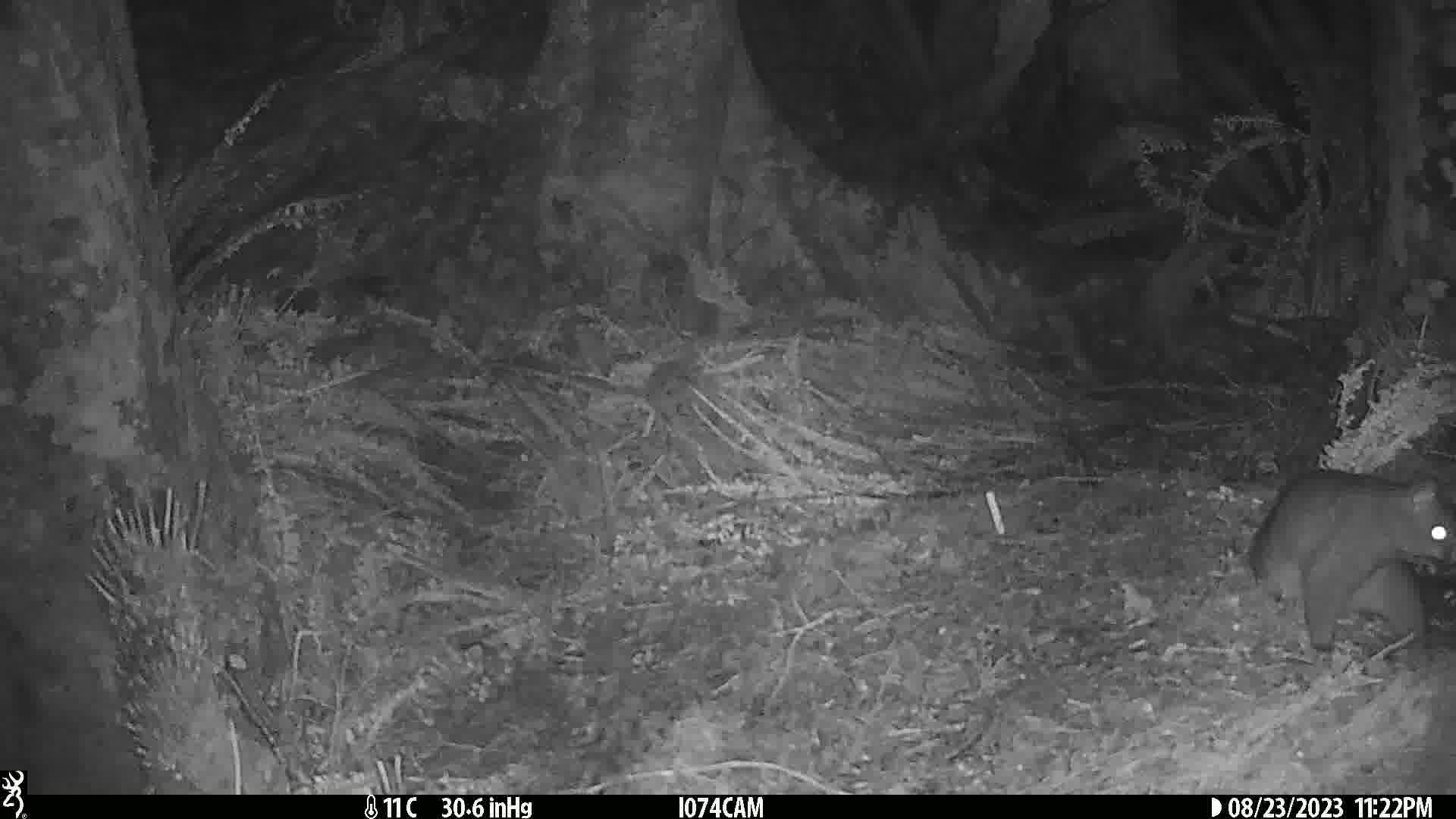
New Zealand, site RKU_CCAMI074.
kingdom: Animalia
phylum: Chordata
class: Mammalia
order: Diprotodontia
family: Phalangeridae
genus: Trichosurus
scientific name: Trichosurus vulpecula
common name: common brushtail possum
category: possum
Possum (common brushtail possum) (Trichosurus vulpecula).